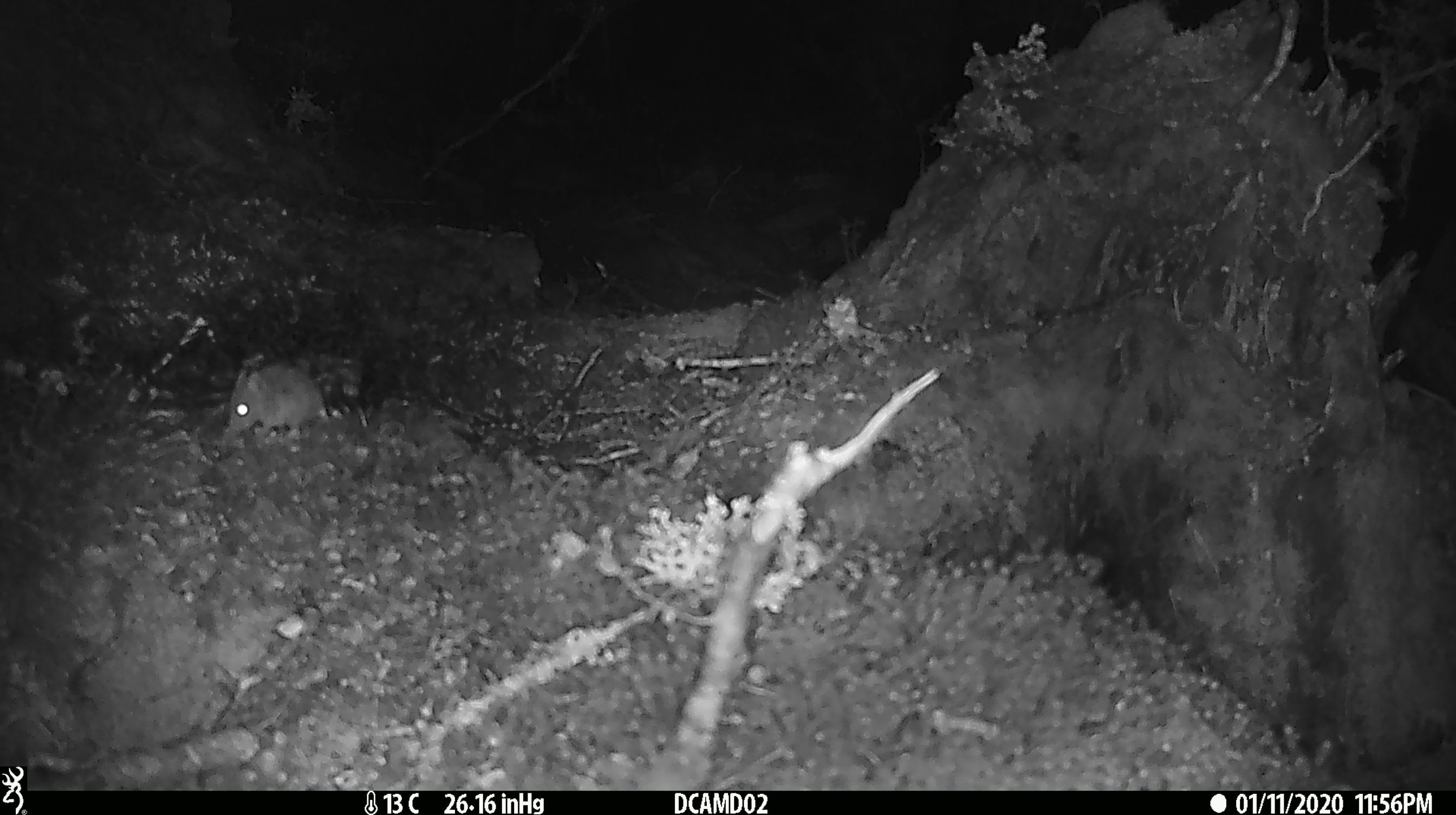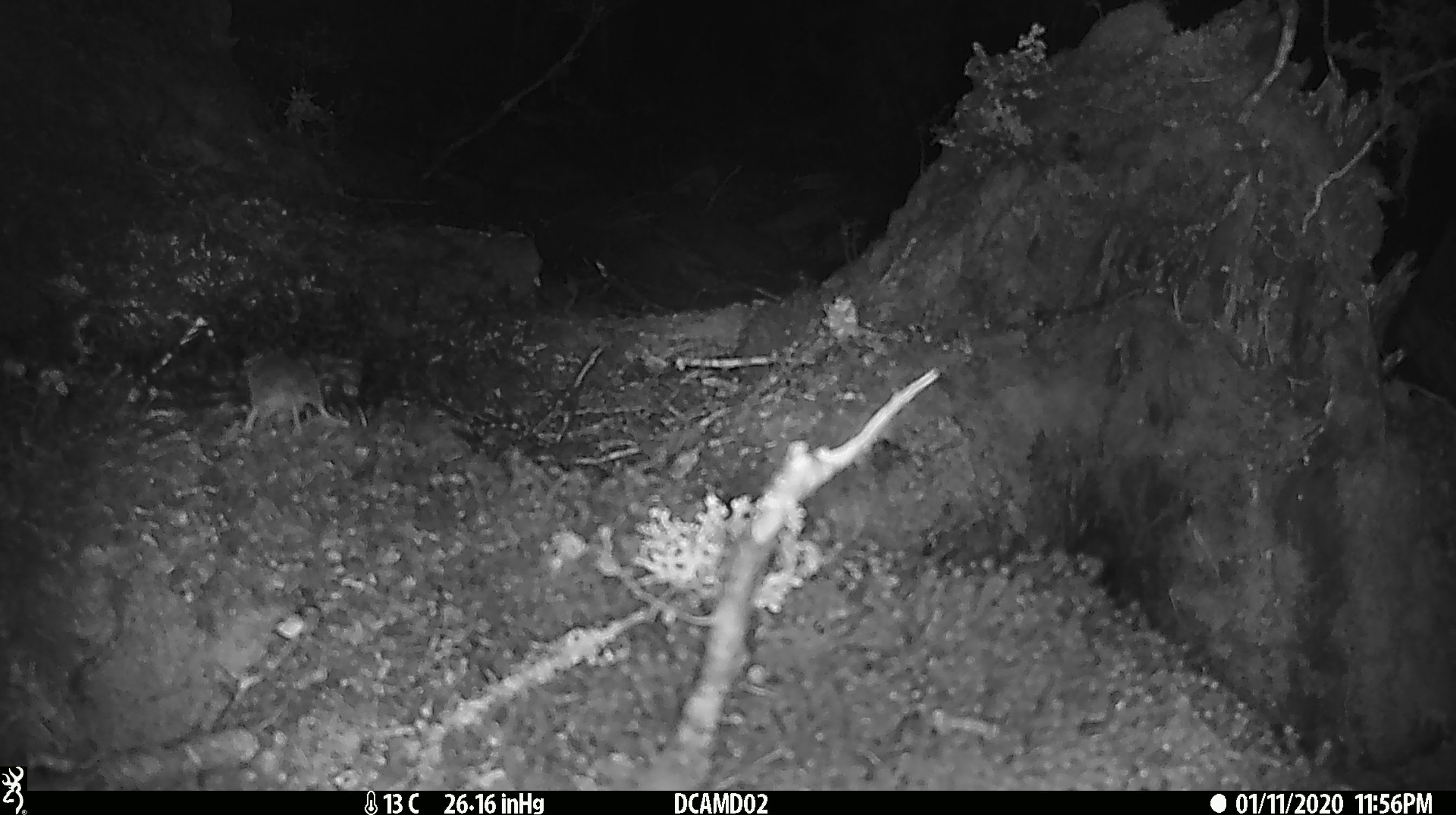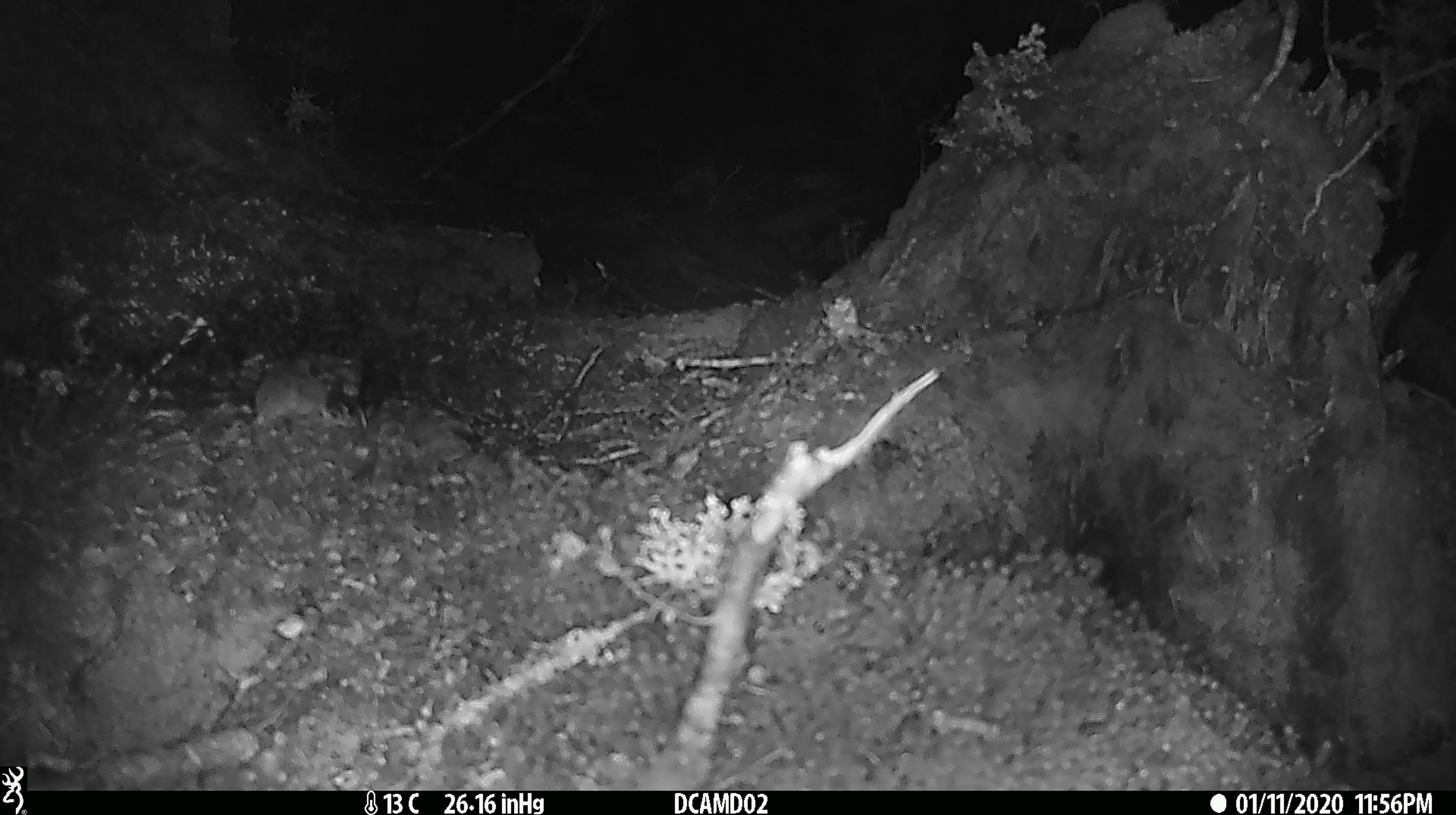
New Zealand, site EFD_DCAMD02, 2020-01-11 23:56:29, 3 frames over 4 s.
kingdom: Animalia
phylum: Chordata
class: Mammalia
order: Rodentia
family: Muridae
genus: Mus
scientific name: Mus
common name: mouse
Mouse (Mus).